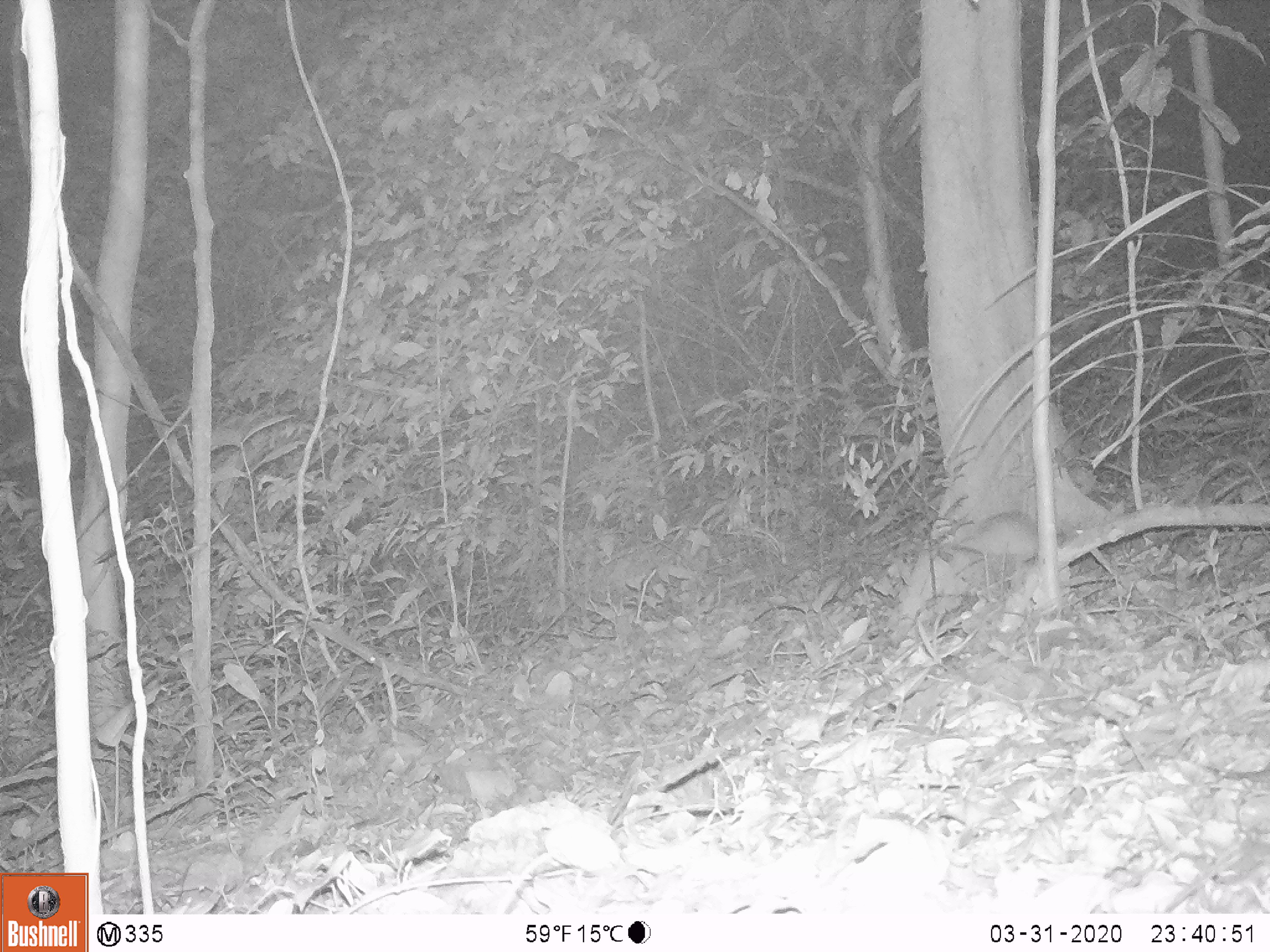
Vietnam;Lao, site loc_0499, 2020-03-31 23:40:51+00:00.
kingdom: Animalia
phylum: Chordata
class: Mammalia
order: Rodentia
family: Muridae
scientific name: Muridae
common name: old-world mice and rats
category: unidentified murid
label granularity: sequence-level